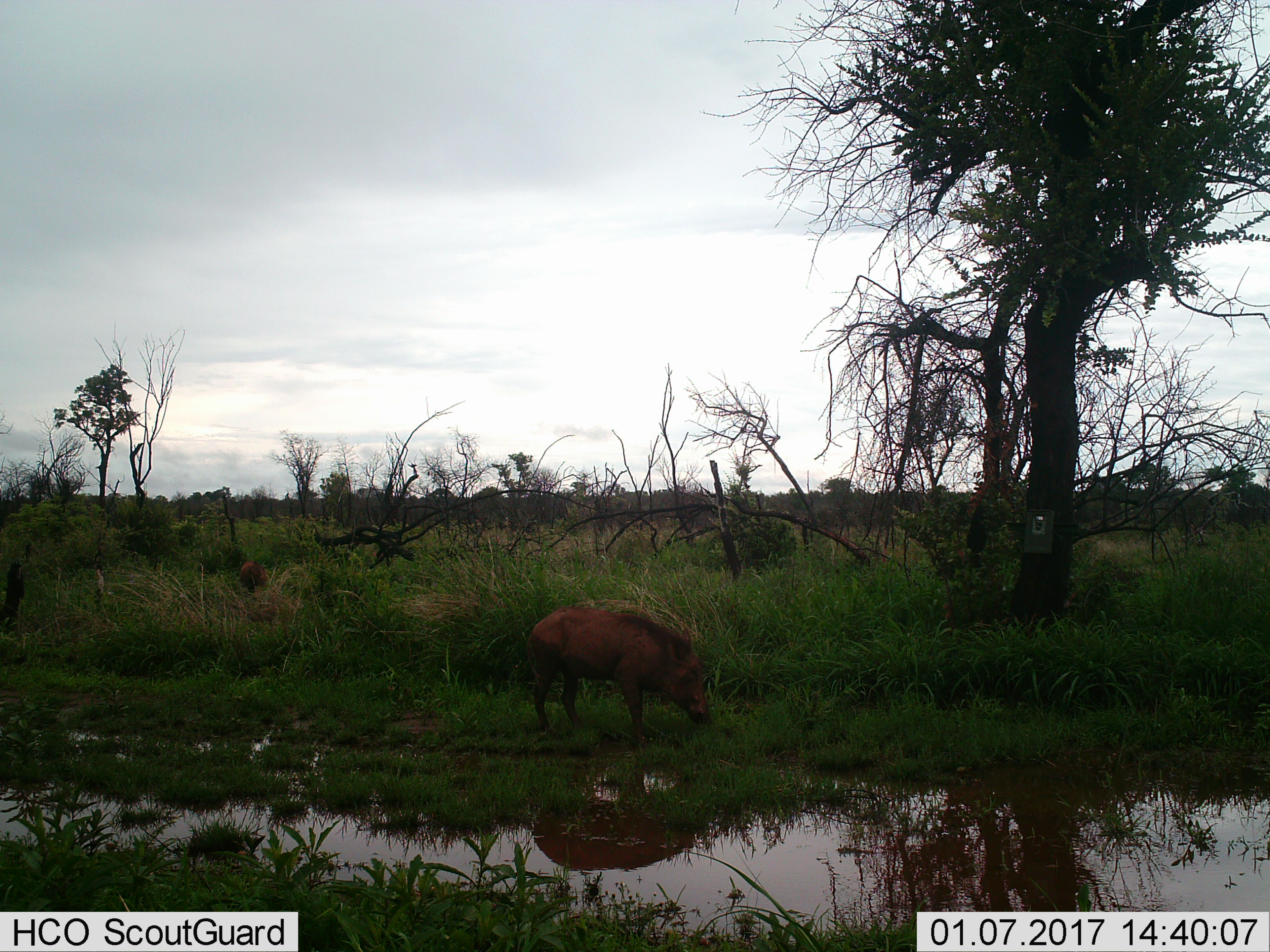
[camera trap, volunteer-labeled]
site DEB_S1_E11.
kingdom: Animalia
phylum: Chordata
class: Mammalia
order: Artiodactyla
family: Suidae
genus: Phacochoerus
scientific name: Phacochoerus africanus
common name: warthog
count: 1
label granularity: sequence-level